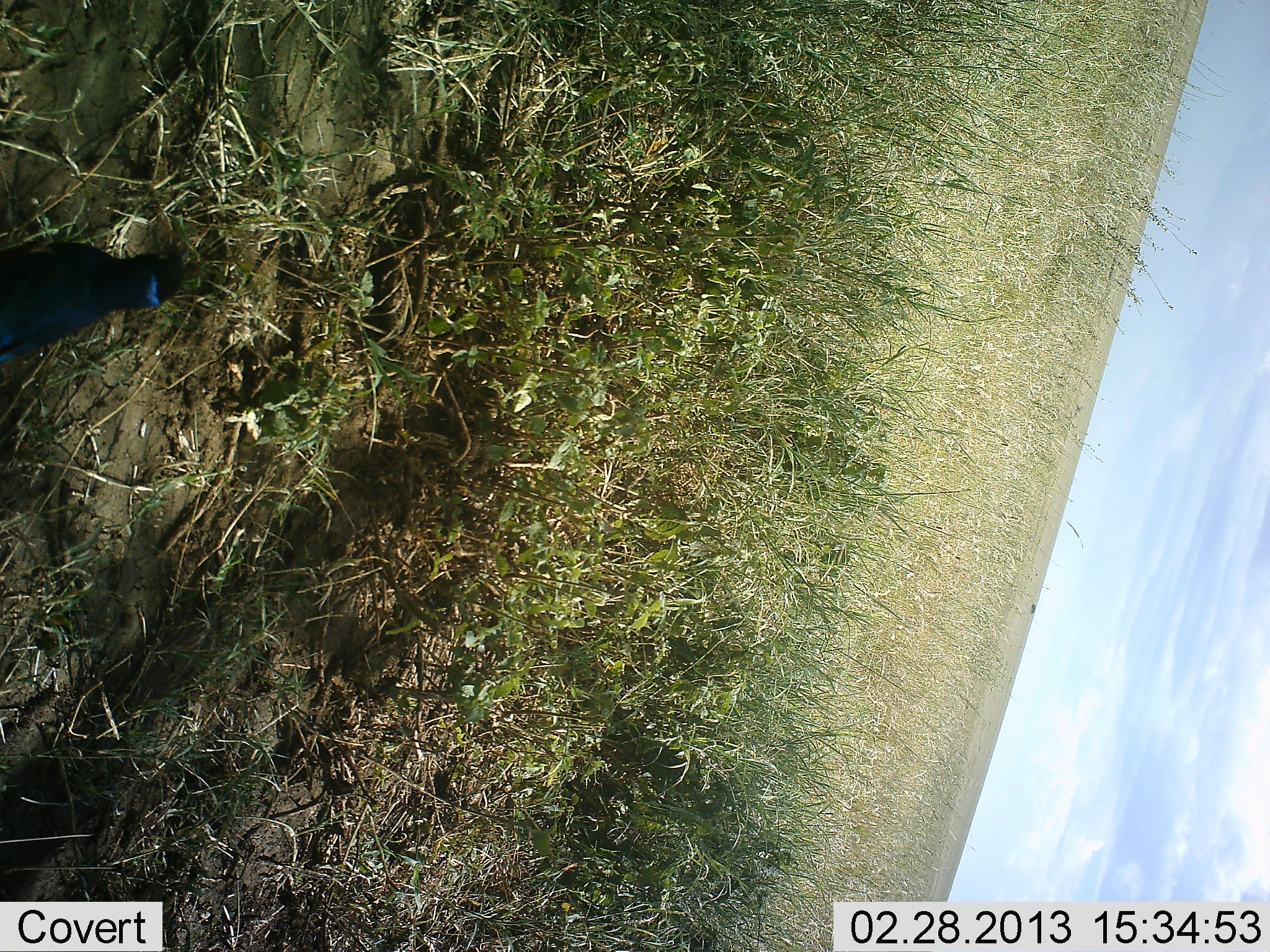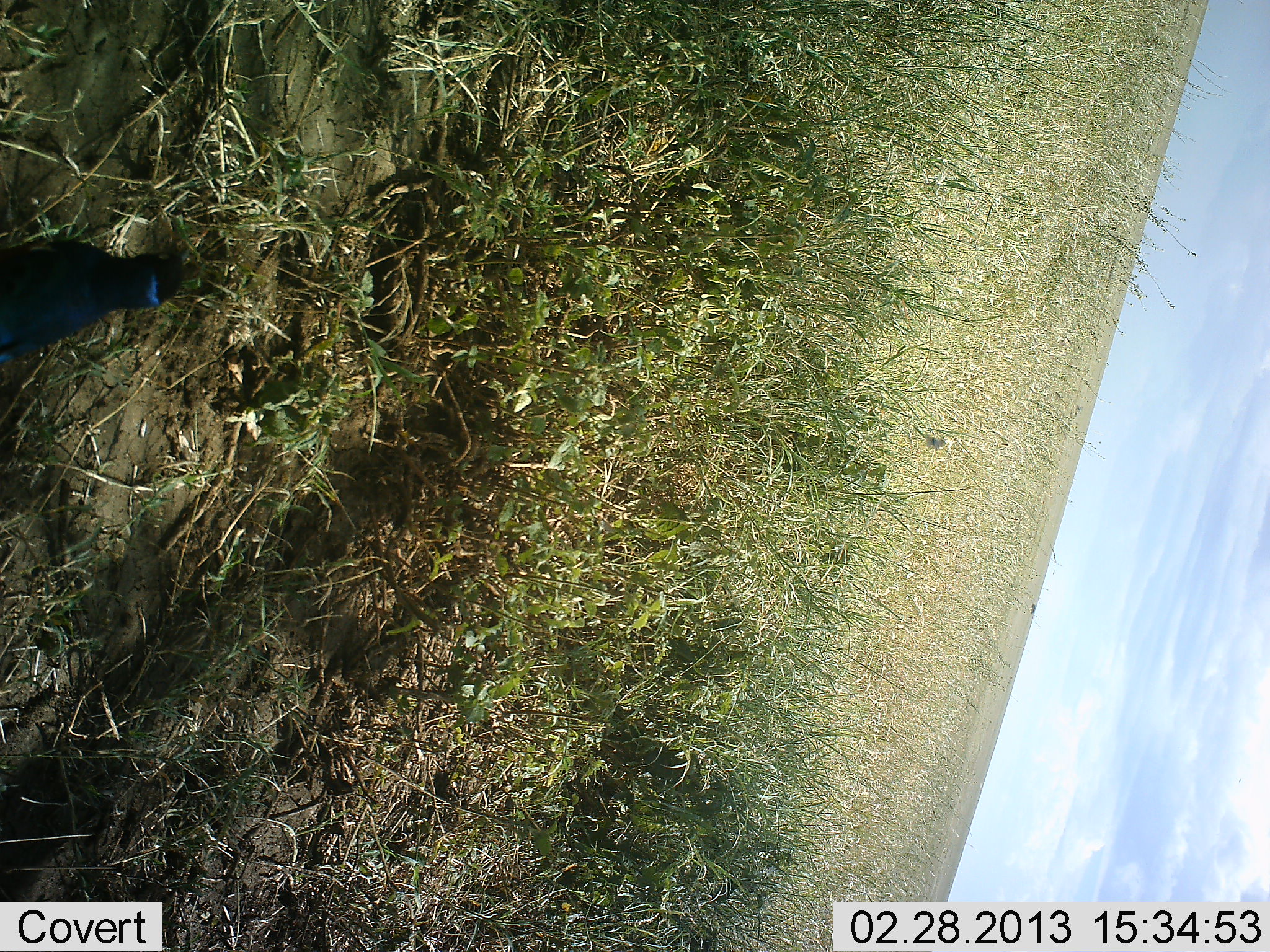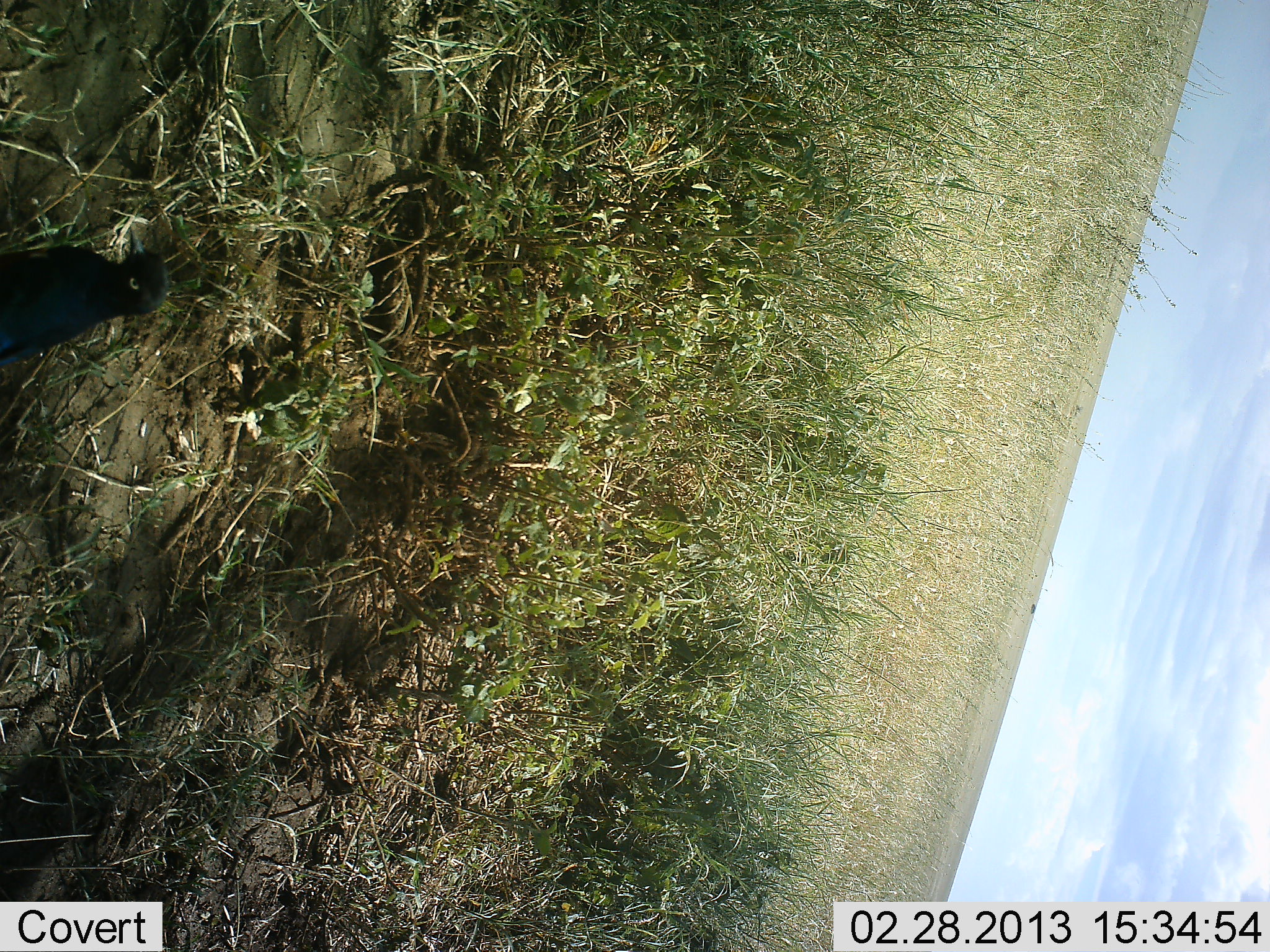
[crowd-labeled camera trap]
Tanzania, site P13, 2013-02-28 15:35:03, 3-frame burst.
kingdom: Animalia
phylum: Chordata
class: Aves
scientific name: Aves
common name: bird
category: otherbird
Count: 1.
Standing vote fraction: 96%.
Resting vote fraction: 4%.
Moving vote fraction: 4%.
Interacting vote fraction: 0%.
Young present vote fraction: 0%.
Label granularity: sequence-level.